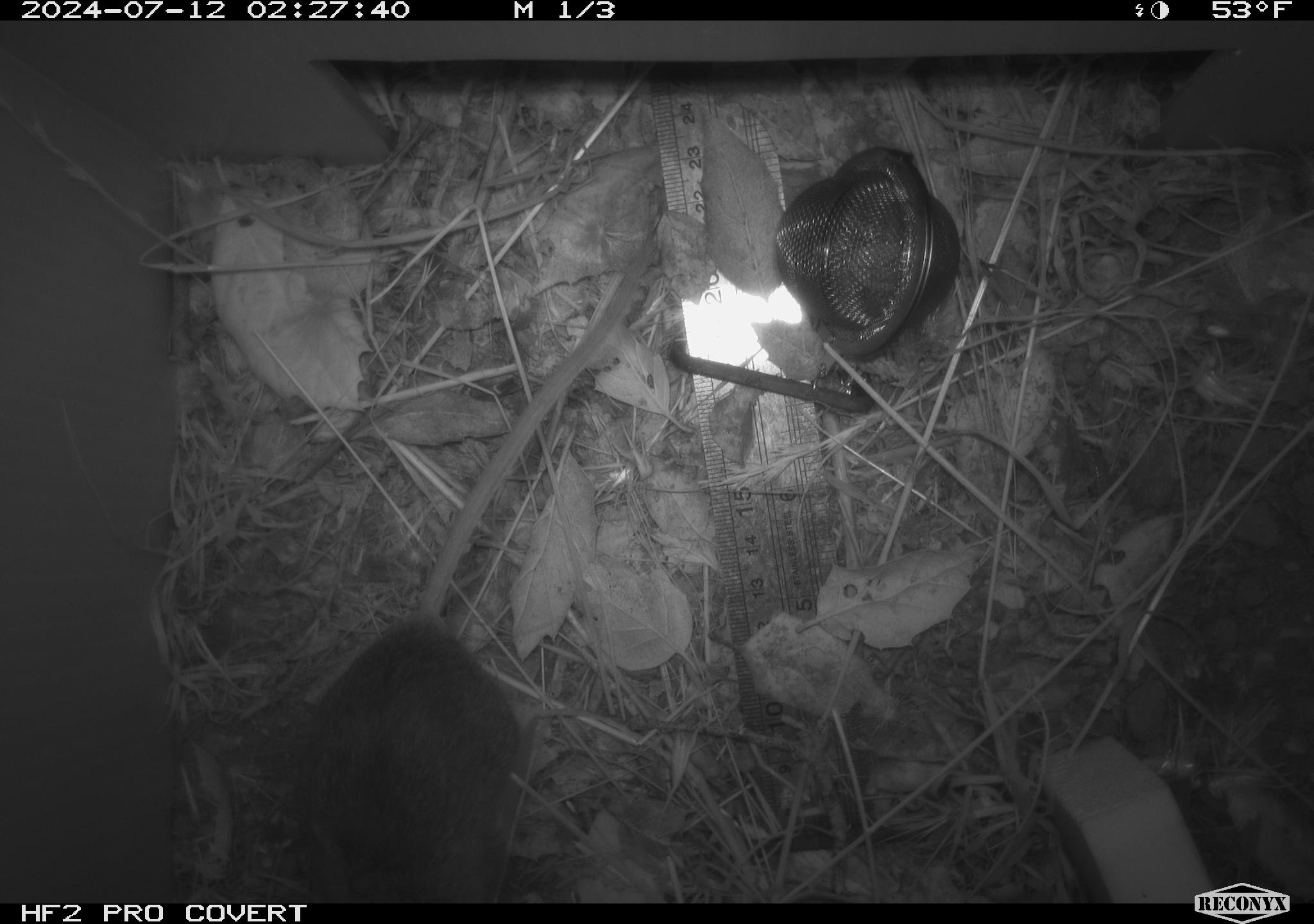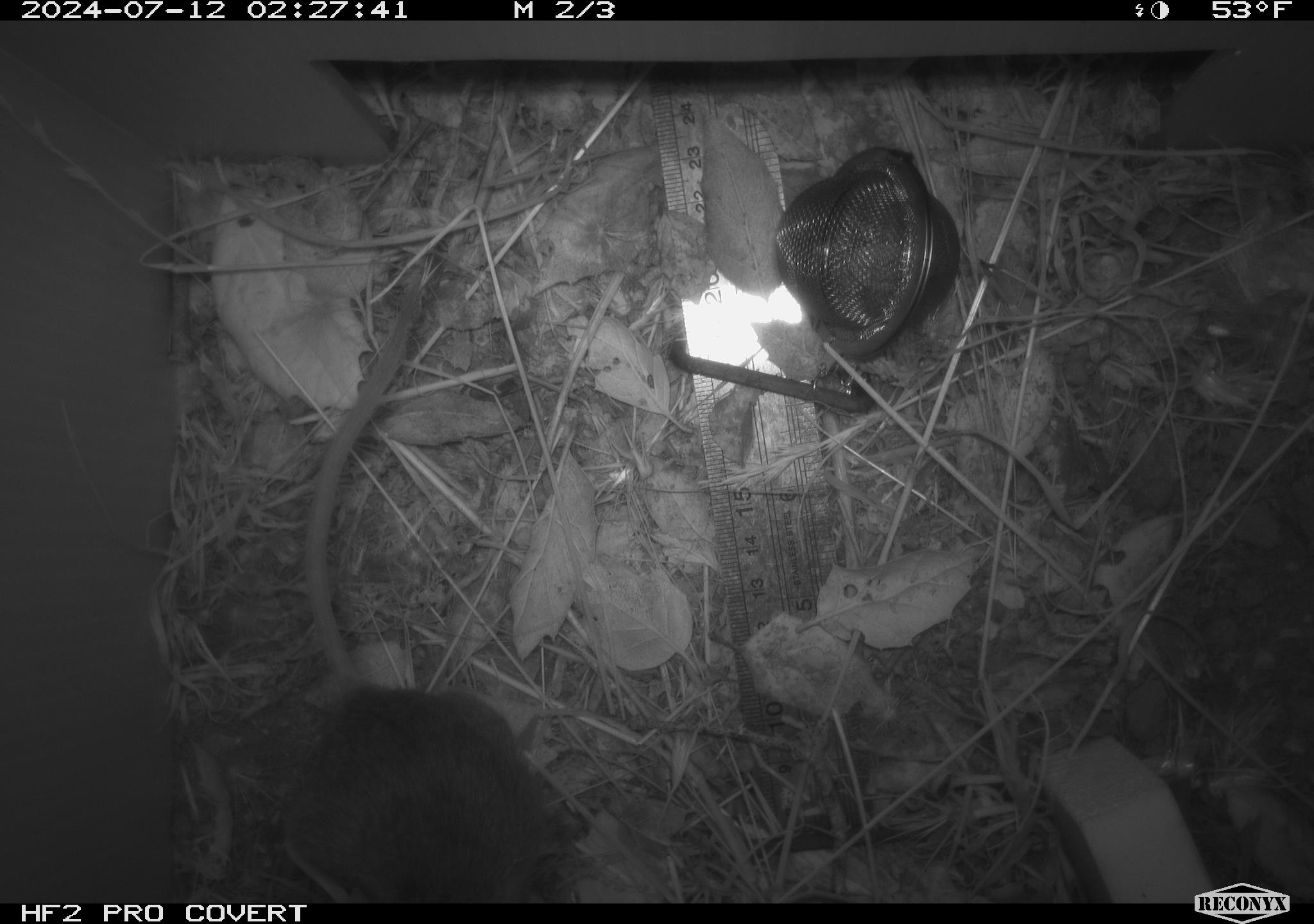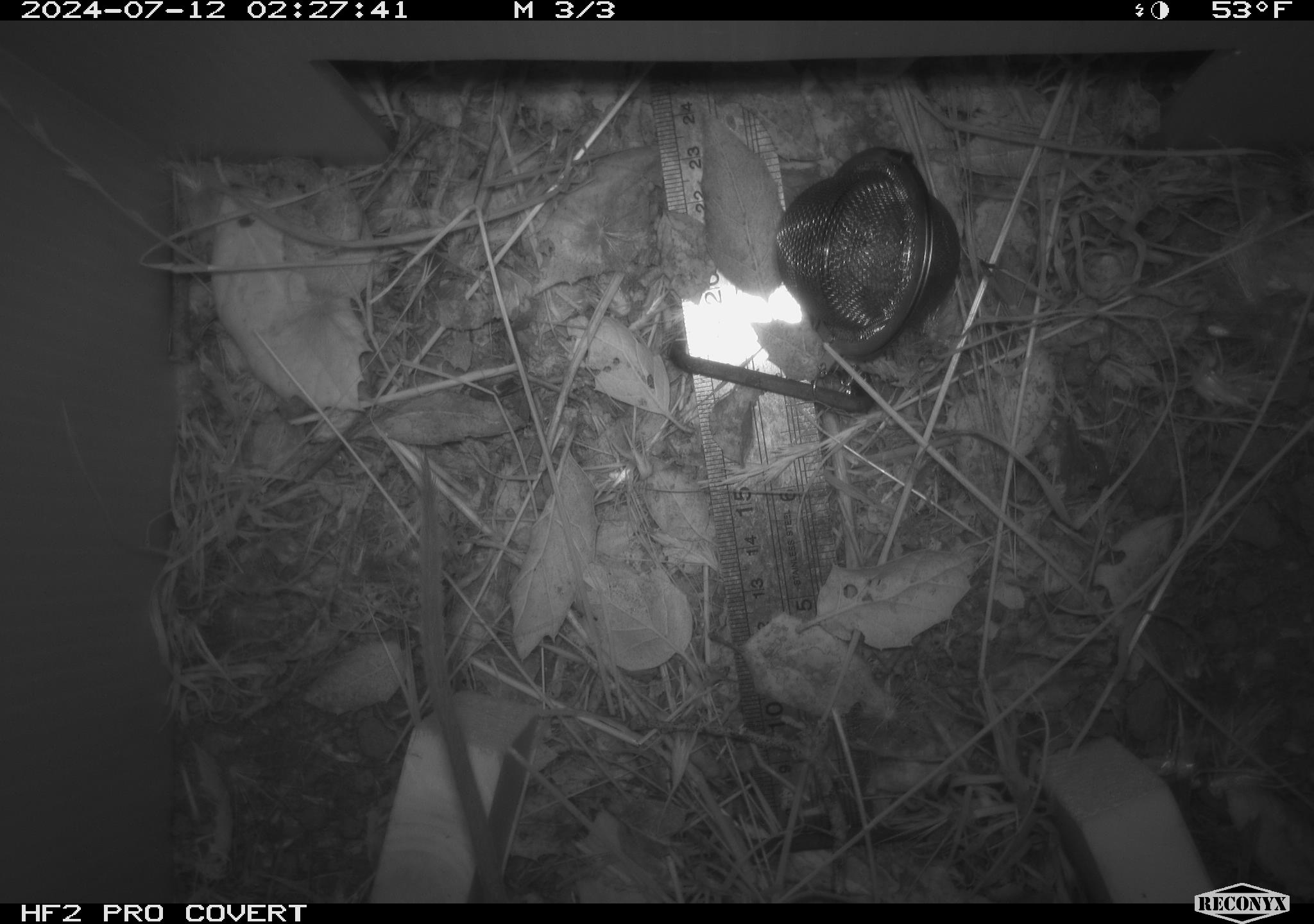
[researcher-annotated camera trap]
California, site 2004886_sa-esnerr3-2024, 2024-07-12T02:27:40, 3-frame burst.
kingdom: Animalia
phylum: Chordata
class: Mammalia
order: Rodentia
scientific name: Rodentia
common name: rodent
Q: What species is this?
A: Rodent (Rodentia).